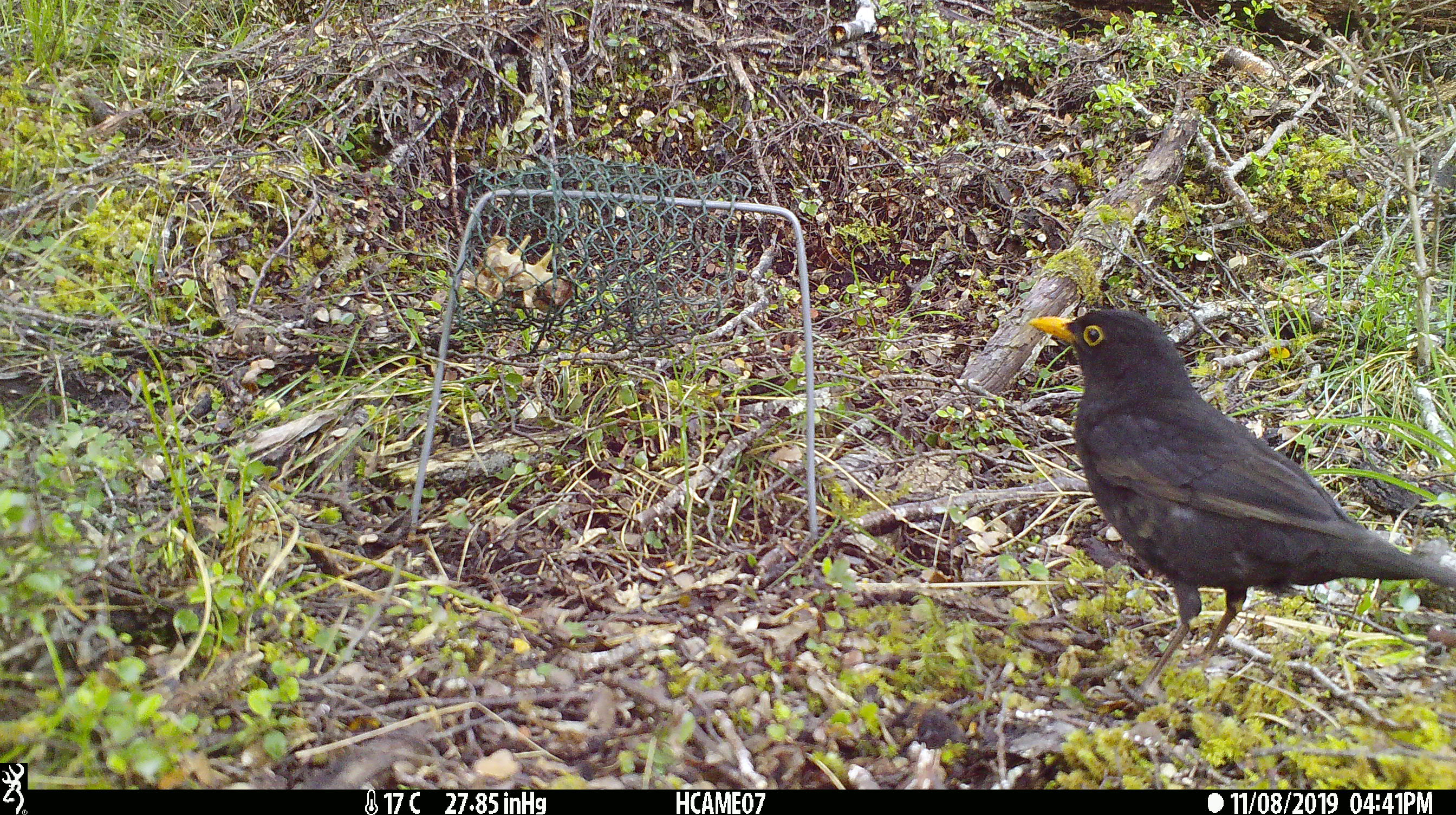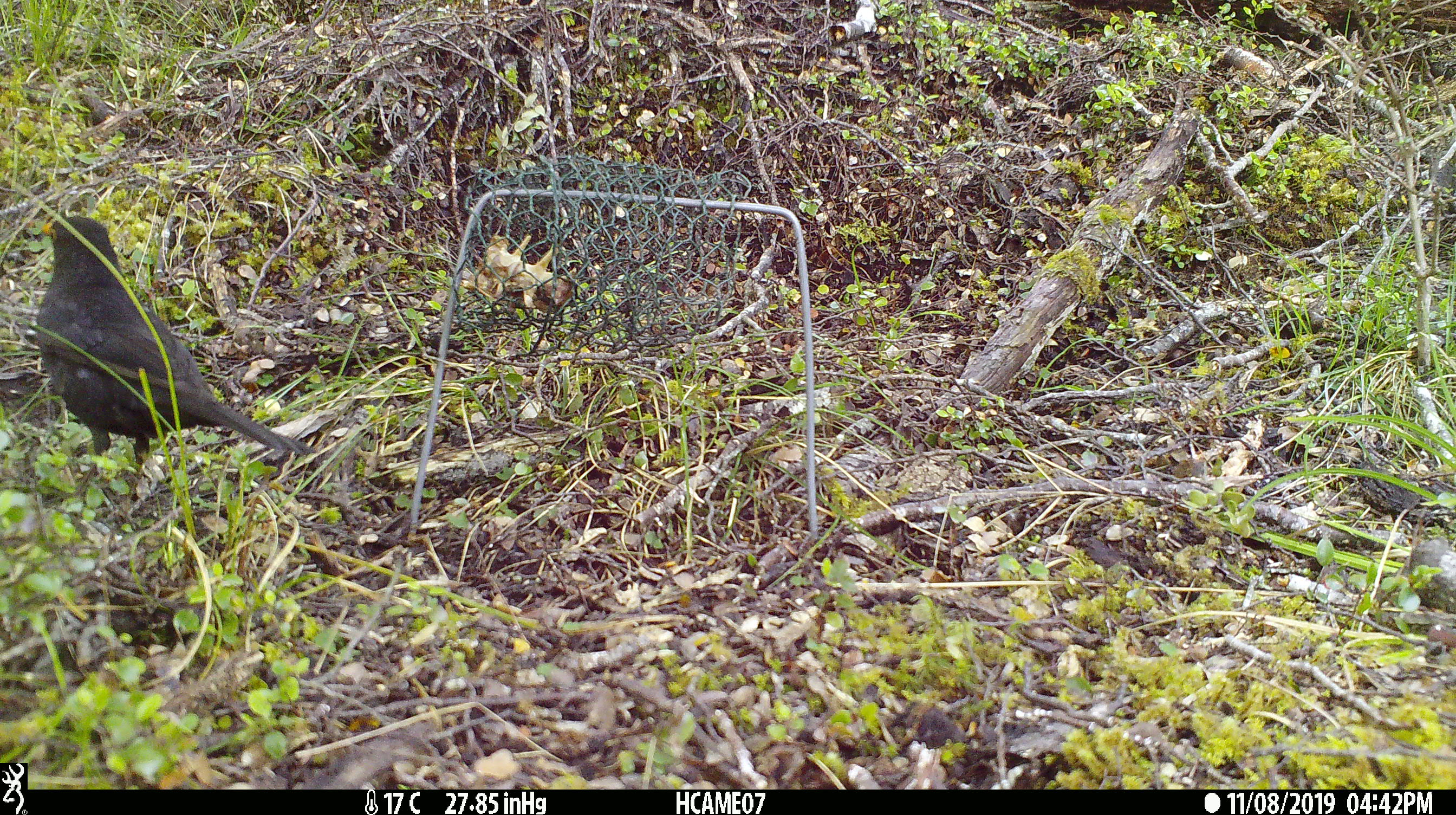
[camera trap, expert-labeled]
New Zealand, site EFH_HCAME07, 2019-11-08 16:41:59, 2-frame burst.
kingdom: Animalia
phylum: Chordata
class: Aves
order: Passeriformes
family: Turdidae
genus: Turdus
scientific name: Turdus merula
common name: eurasian blackbird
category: blackbird